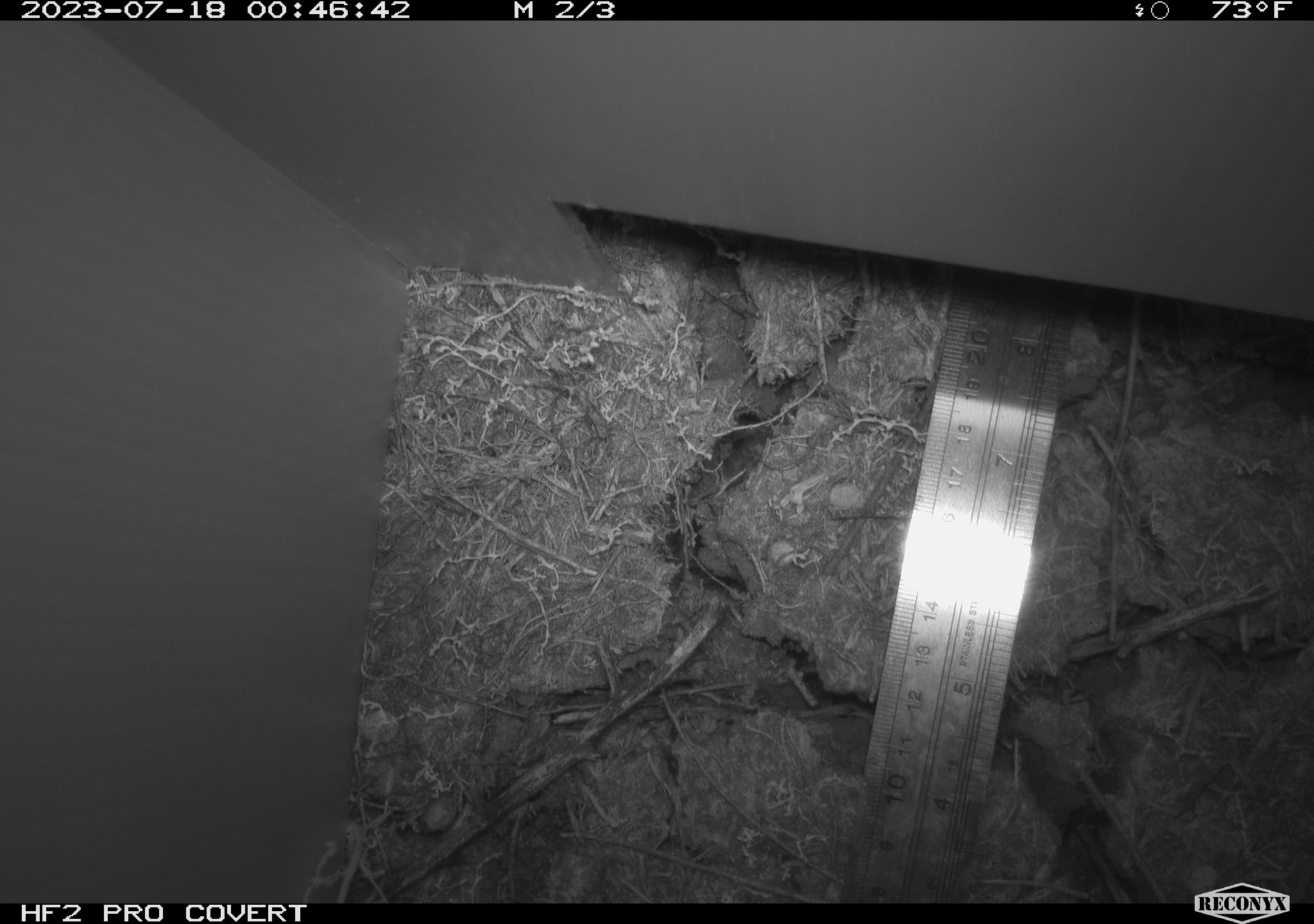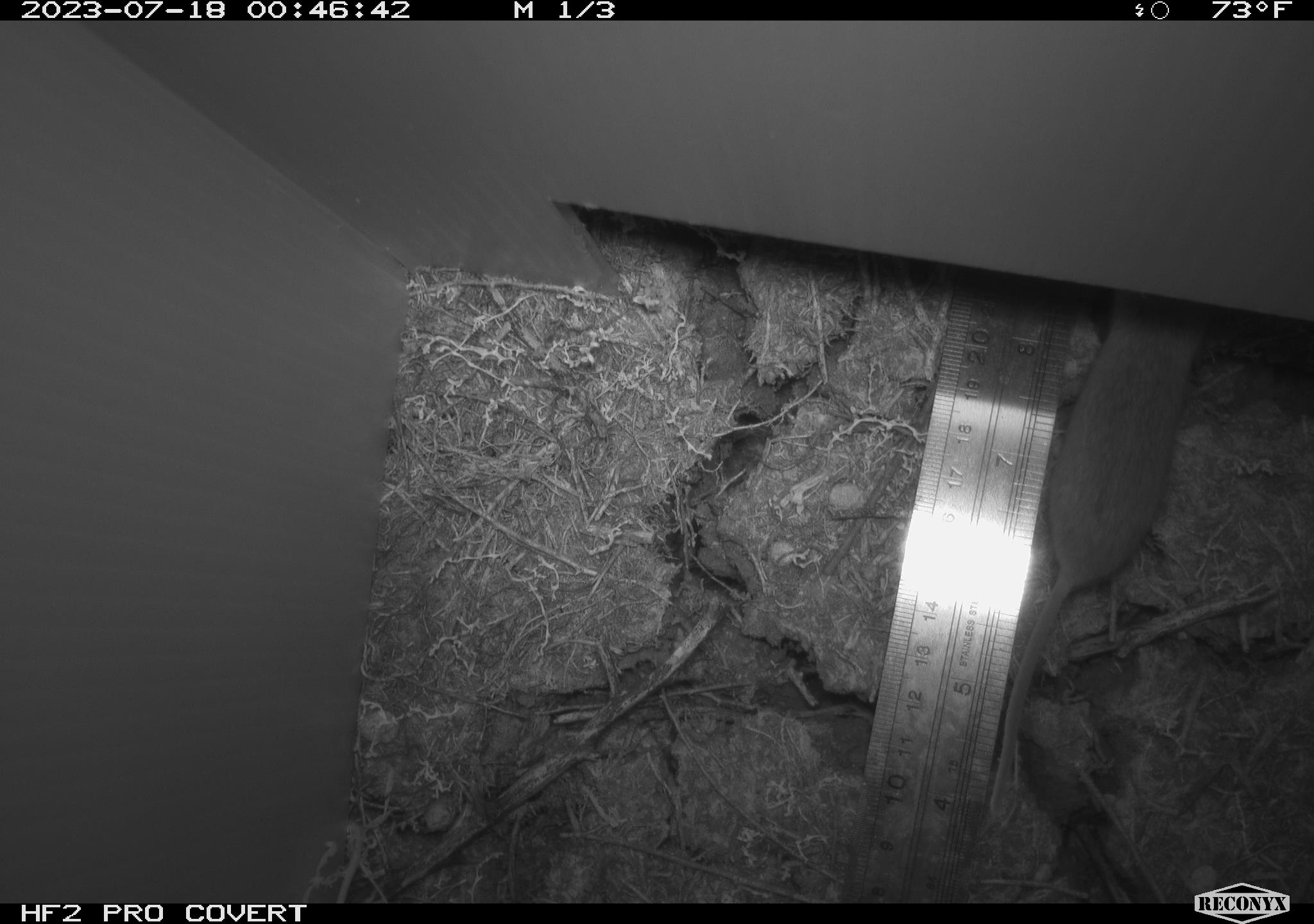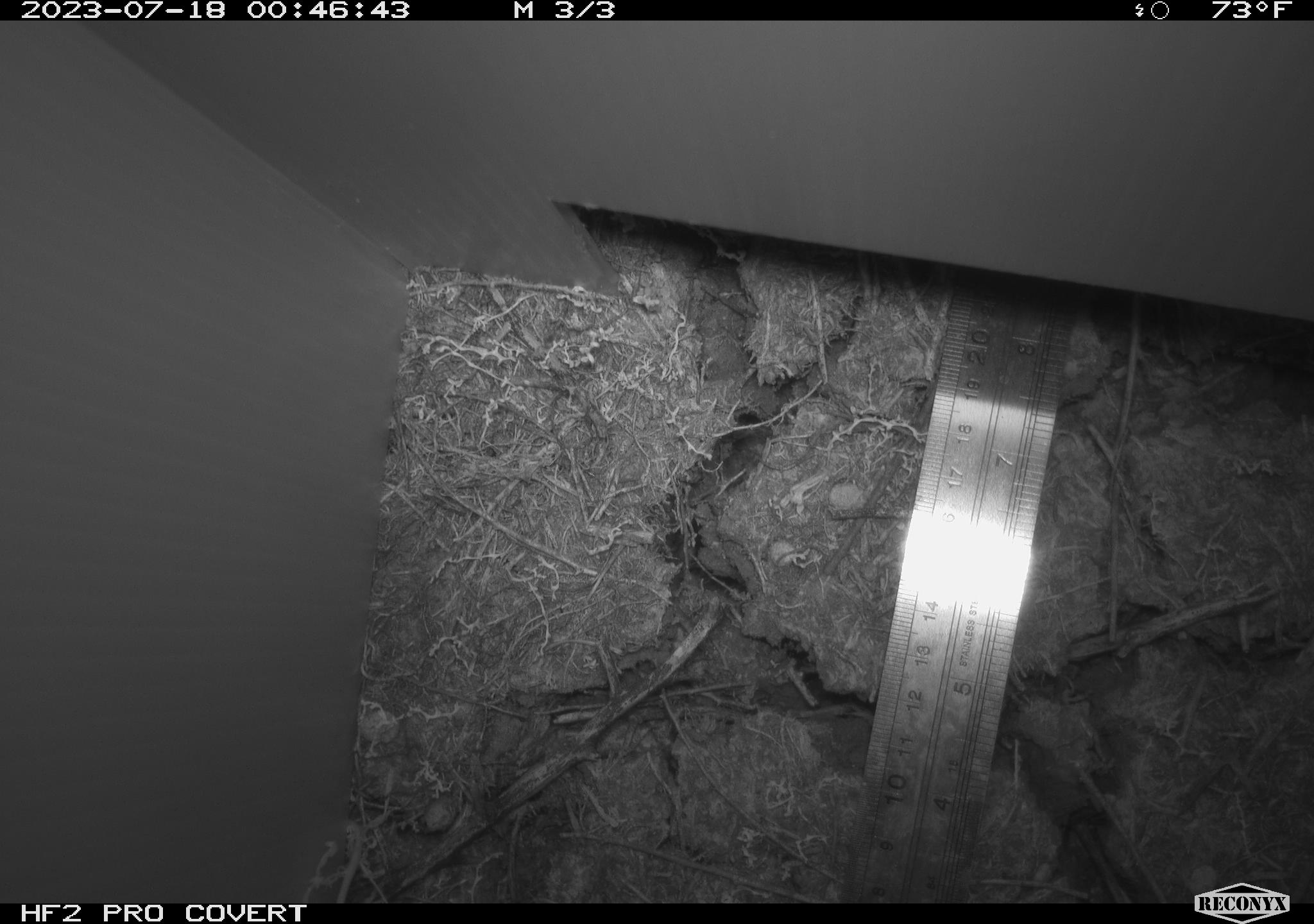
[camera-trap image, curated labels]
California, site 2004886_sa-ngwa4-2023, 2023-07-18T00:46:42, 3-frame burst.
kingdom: Animalia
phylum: Chordata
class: Mammalia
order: Rodentia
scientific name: Rodentia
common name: mouse species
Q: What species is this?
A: Mouse species (Rodentia).